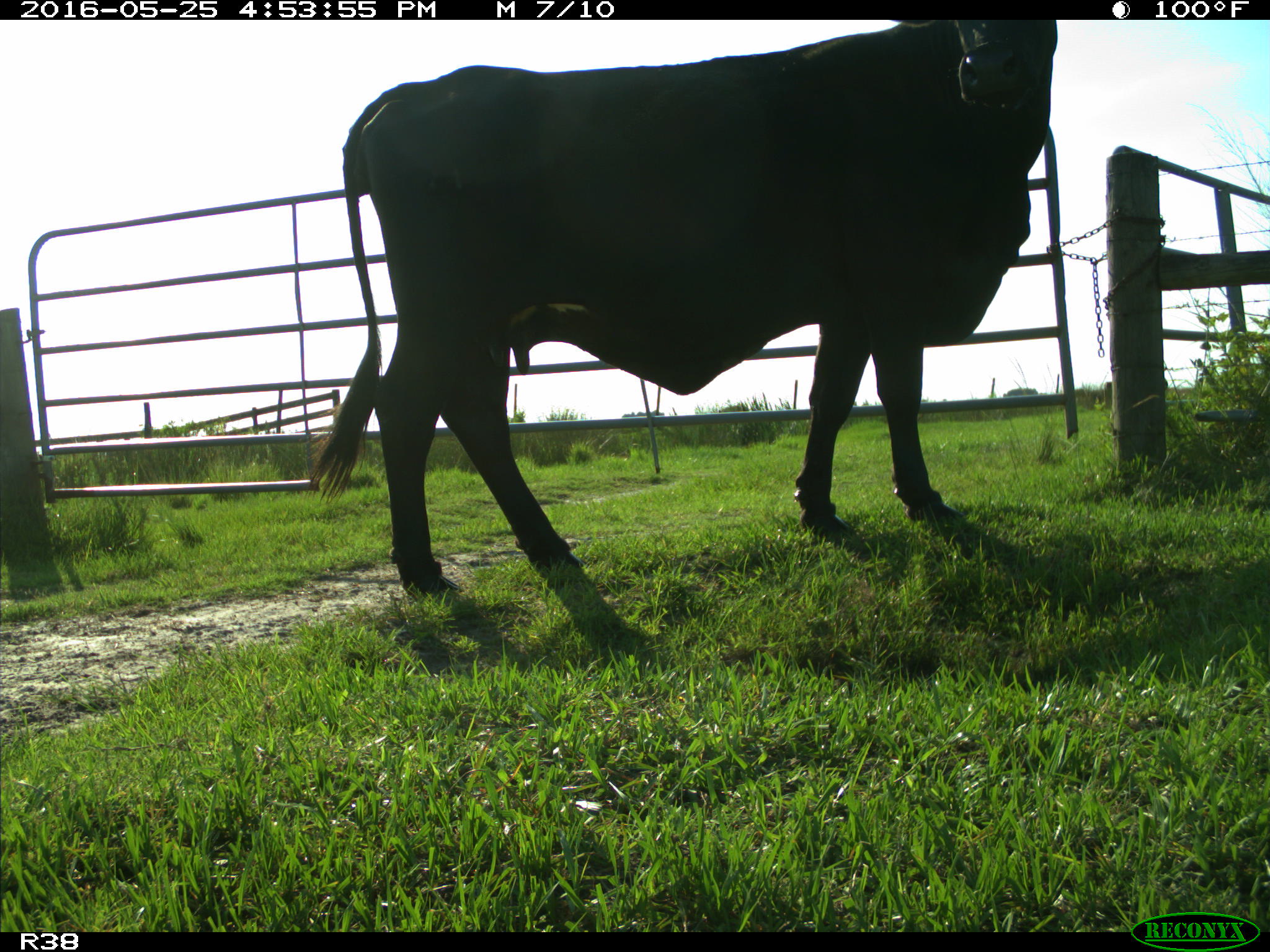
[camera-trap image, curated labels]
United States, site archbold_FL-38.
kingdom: Animalia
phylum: Chordata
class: Mammalia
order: Artiodactyla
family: Bovidae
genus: Bos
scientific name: Bos taurus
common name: domestic cow